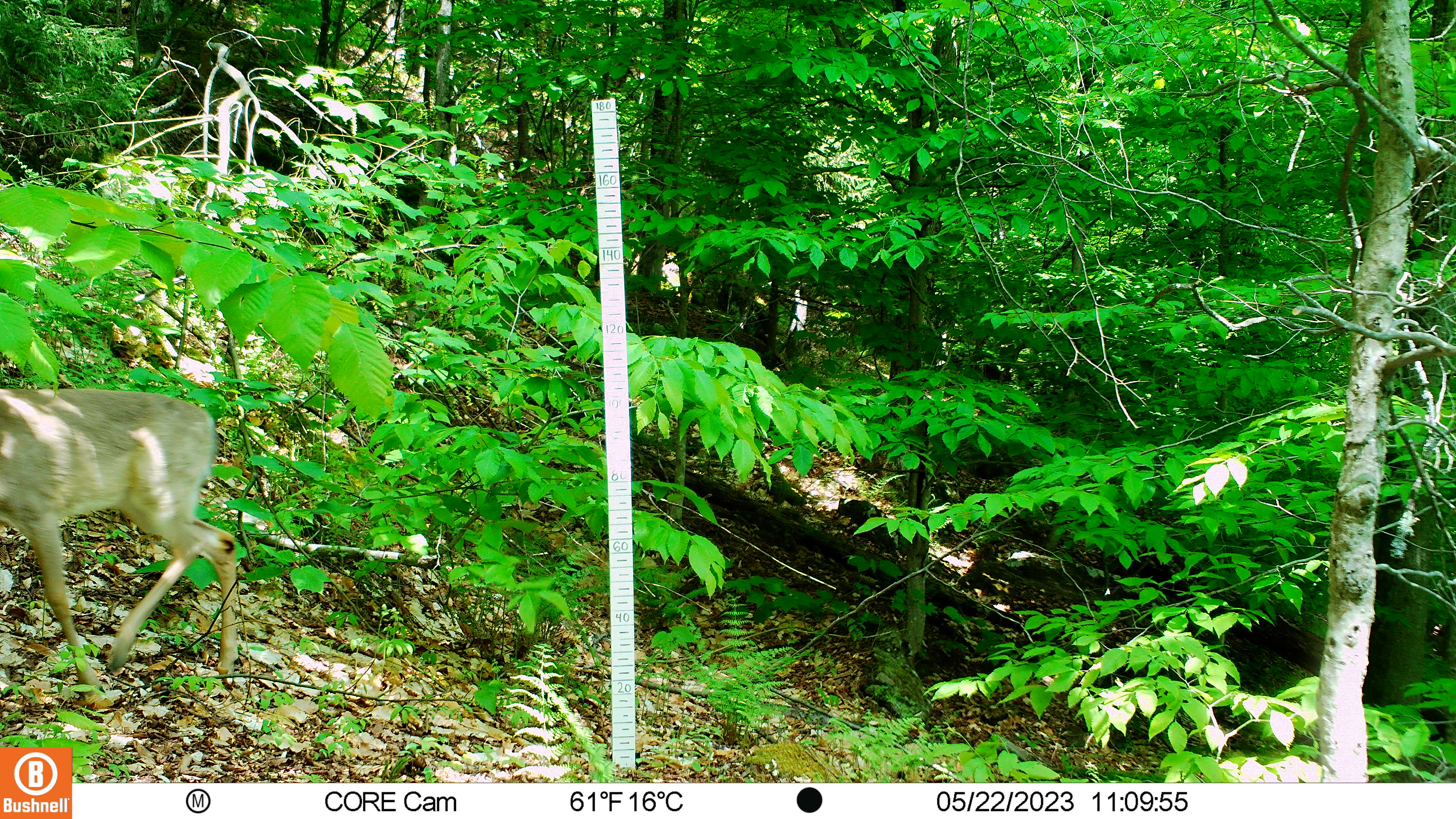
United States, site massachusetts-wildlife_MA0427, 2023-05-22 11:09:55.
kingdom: Animalia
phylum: Chordata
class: Mammalia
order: Artiodactyla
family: Cervidae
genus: Odocoileus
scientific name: Odocoileus virginianus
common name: white-tailed deer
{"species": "white-tailed deer (Odocoileus virginianus)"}